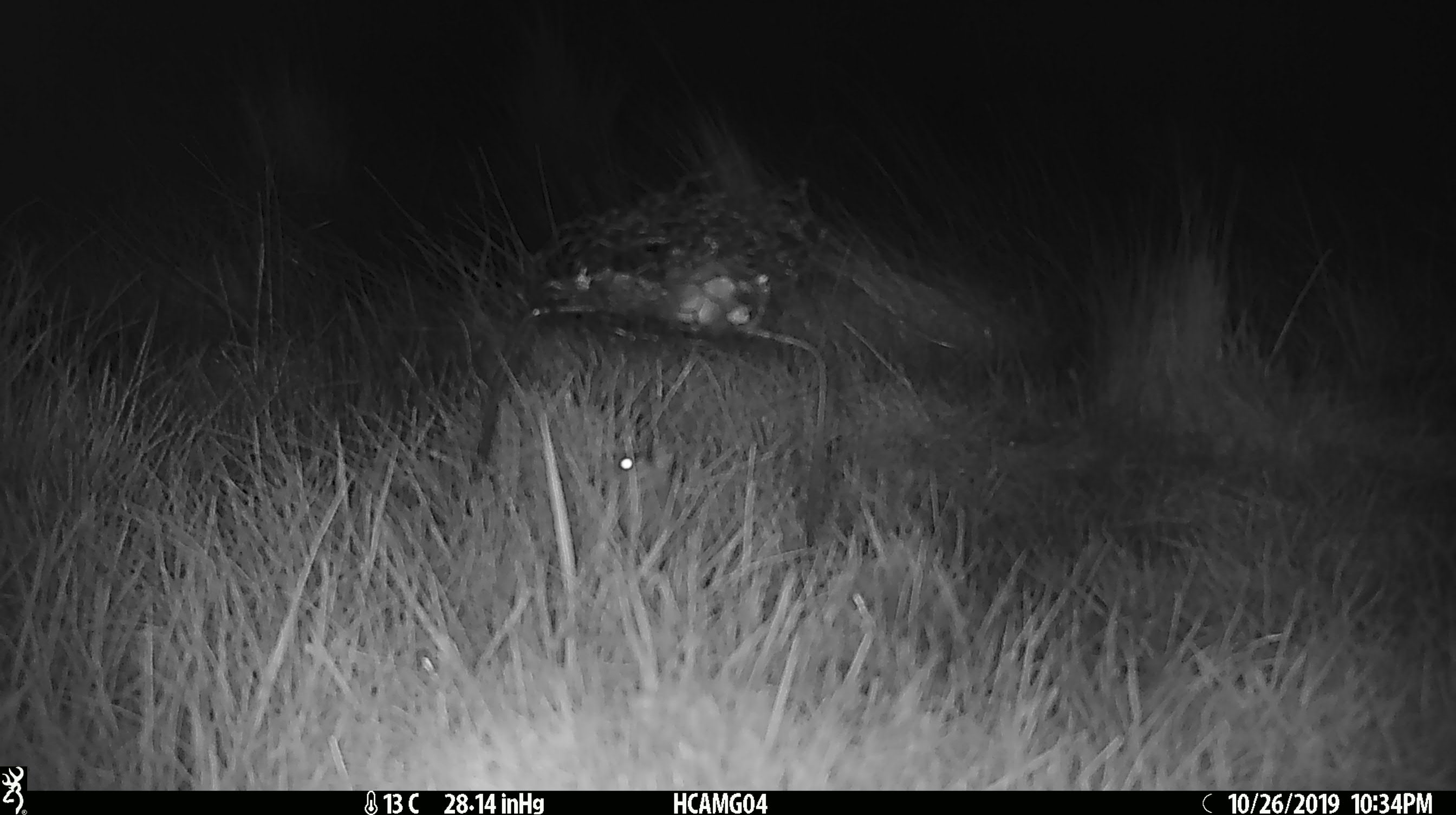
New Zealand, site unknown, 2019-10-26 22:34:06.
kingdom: Animalia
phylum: Chordata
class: Mammalia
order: Rodentia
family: Muridae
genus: Mus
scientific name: Mus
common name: mouse